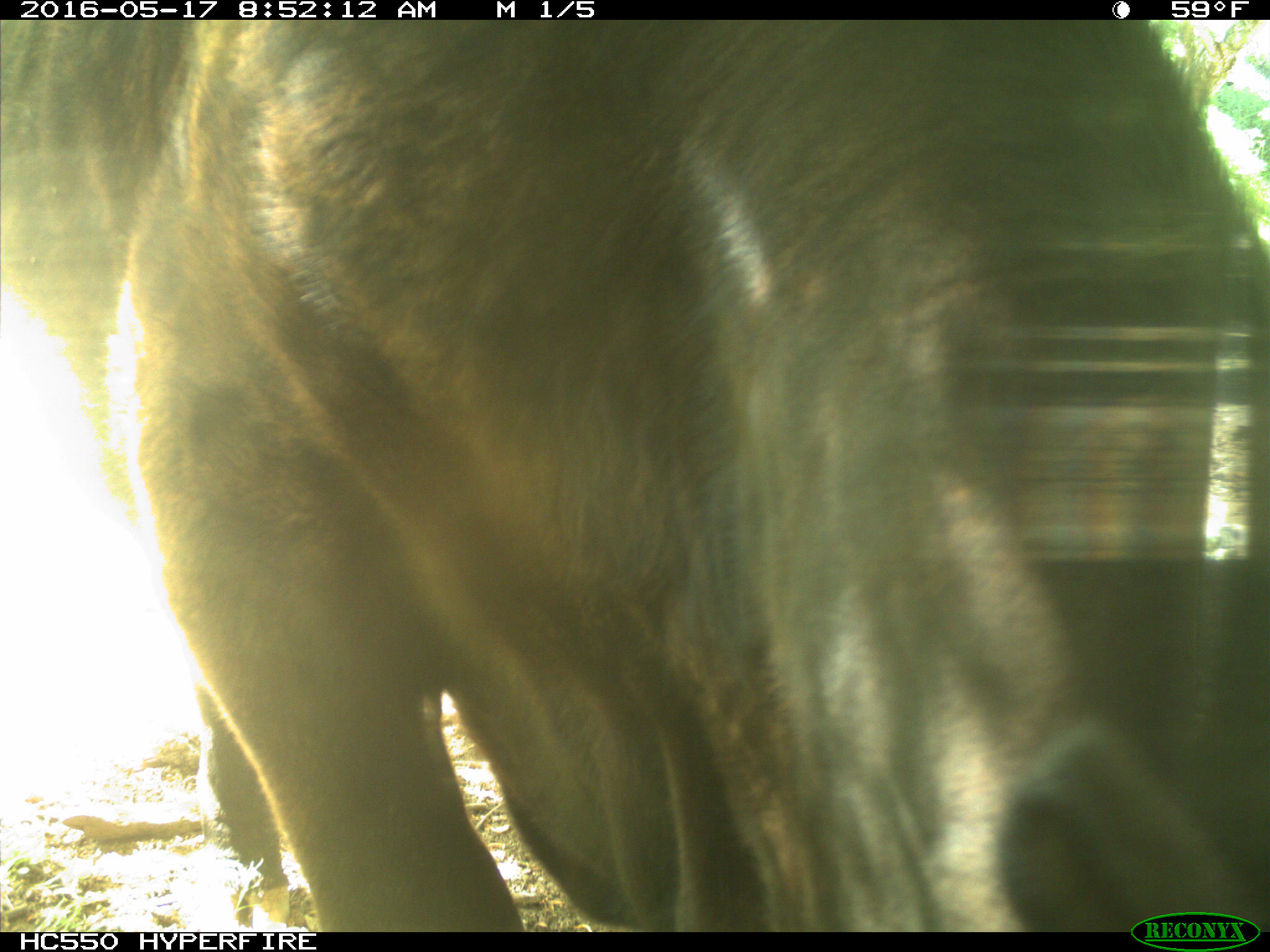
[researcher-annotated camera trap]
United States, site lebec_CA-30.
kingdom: Animalia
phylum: Chordata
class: Mammalia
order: Artiodactyla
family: Bovidae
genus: Bos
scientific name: Bos taurus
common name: domestic cow